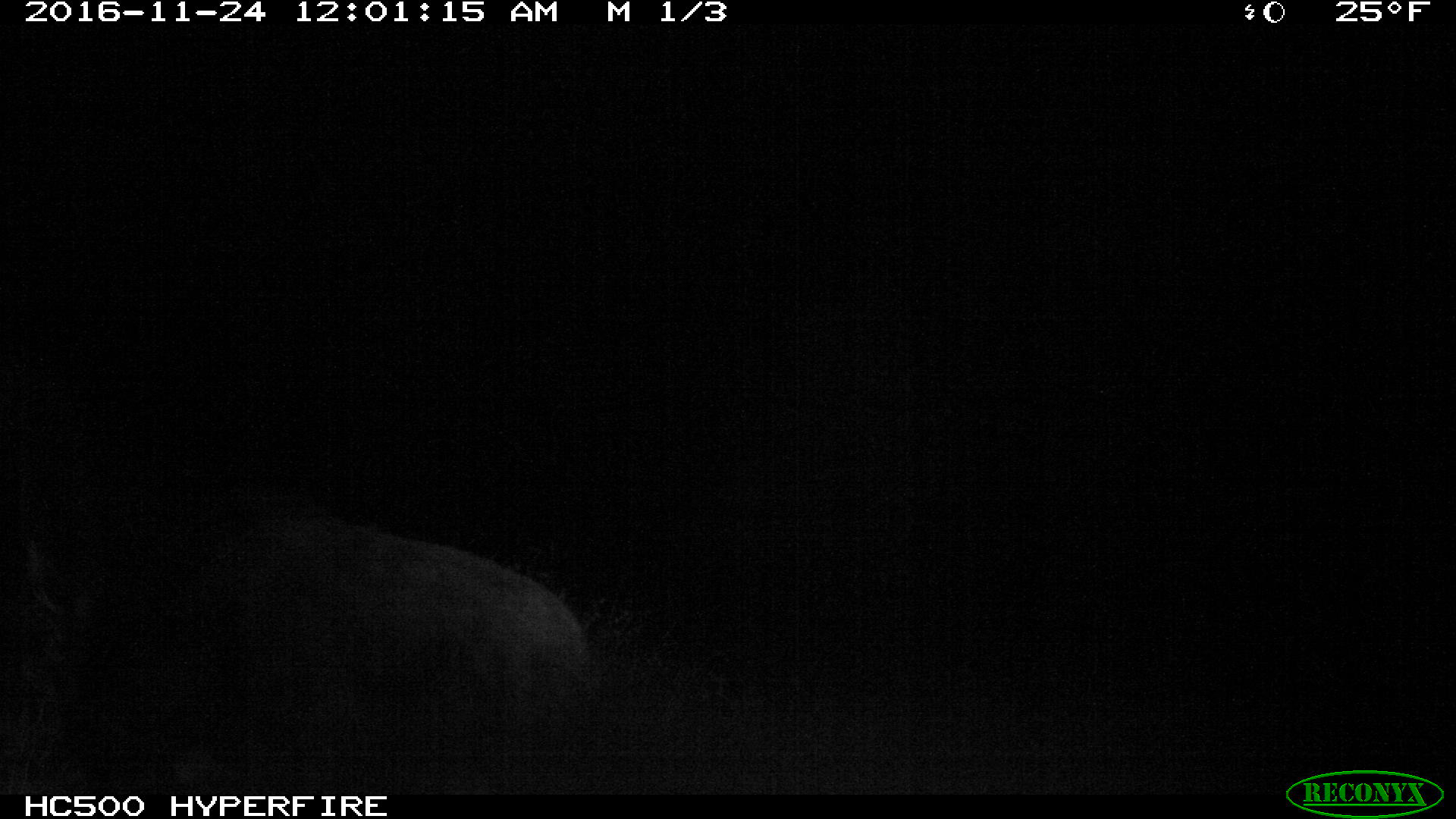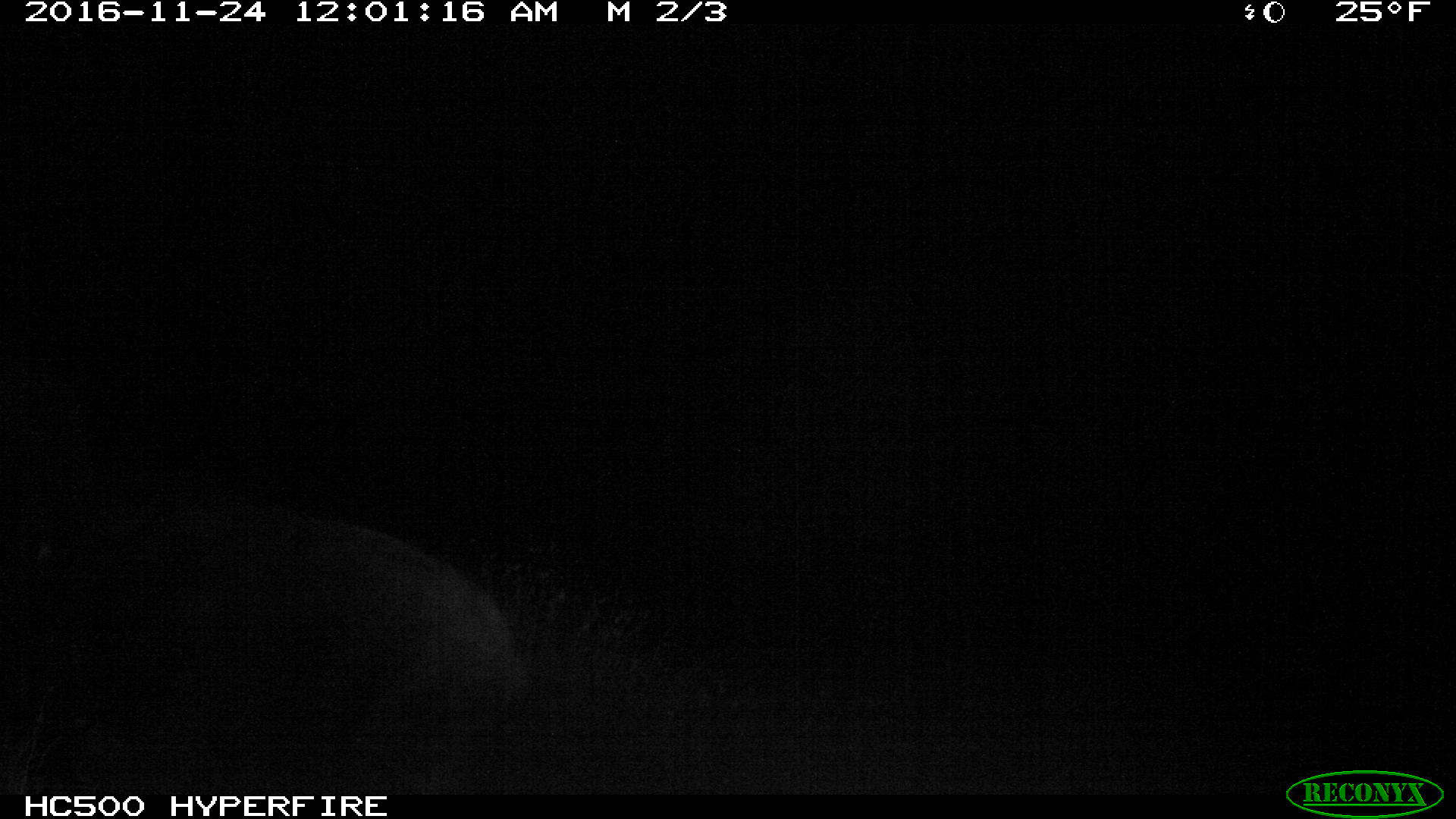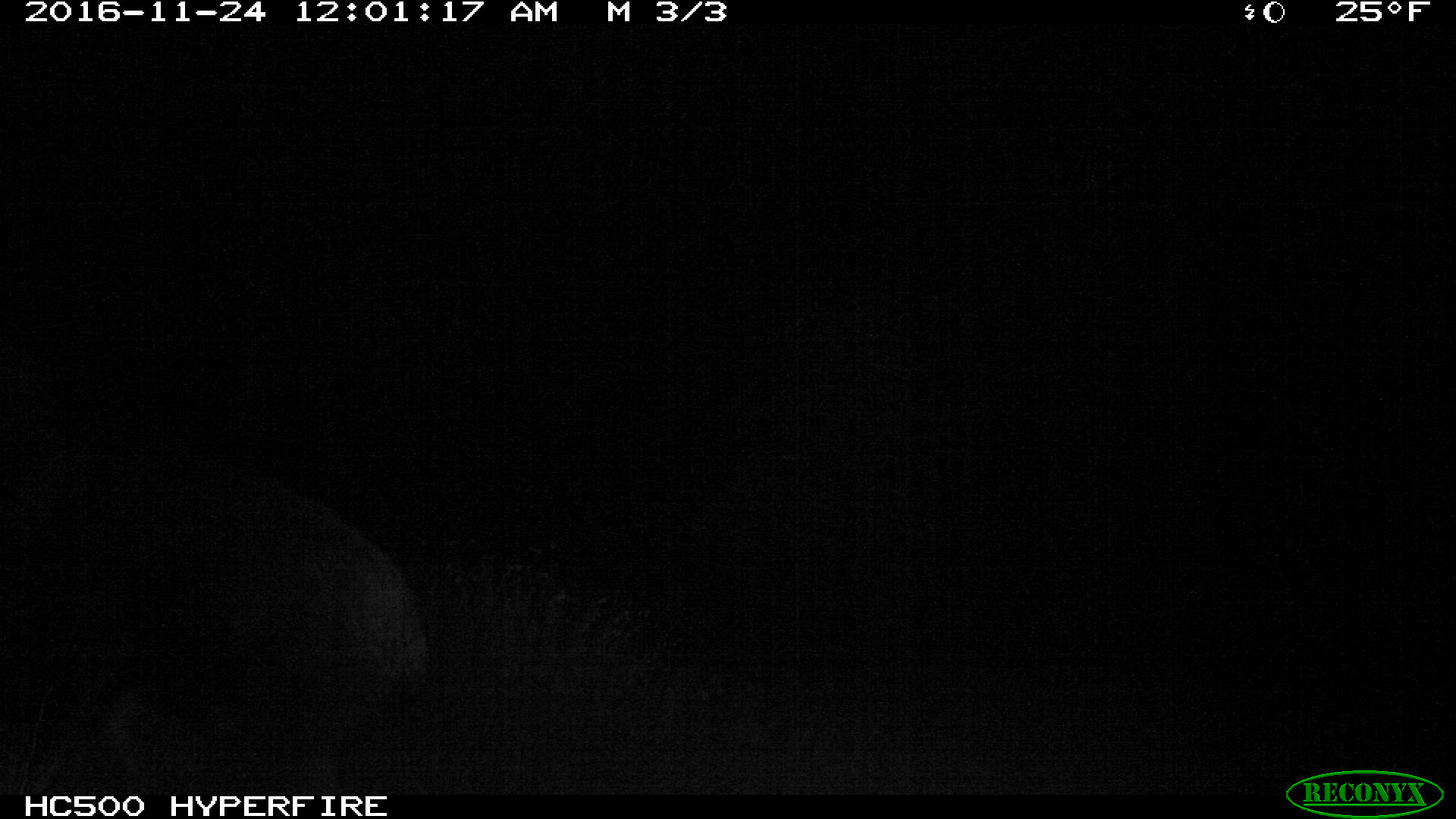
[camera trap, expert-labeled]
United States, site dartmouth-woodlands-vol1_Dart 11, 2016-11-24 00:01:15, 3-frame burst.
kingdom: Animalia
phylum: Chordata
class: Mammalia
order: Artiodactyla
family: Cervidae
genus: Alces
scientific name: Alces alces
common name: moose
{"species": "moose (Alces alces)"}